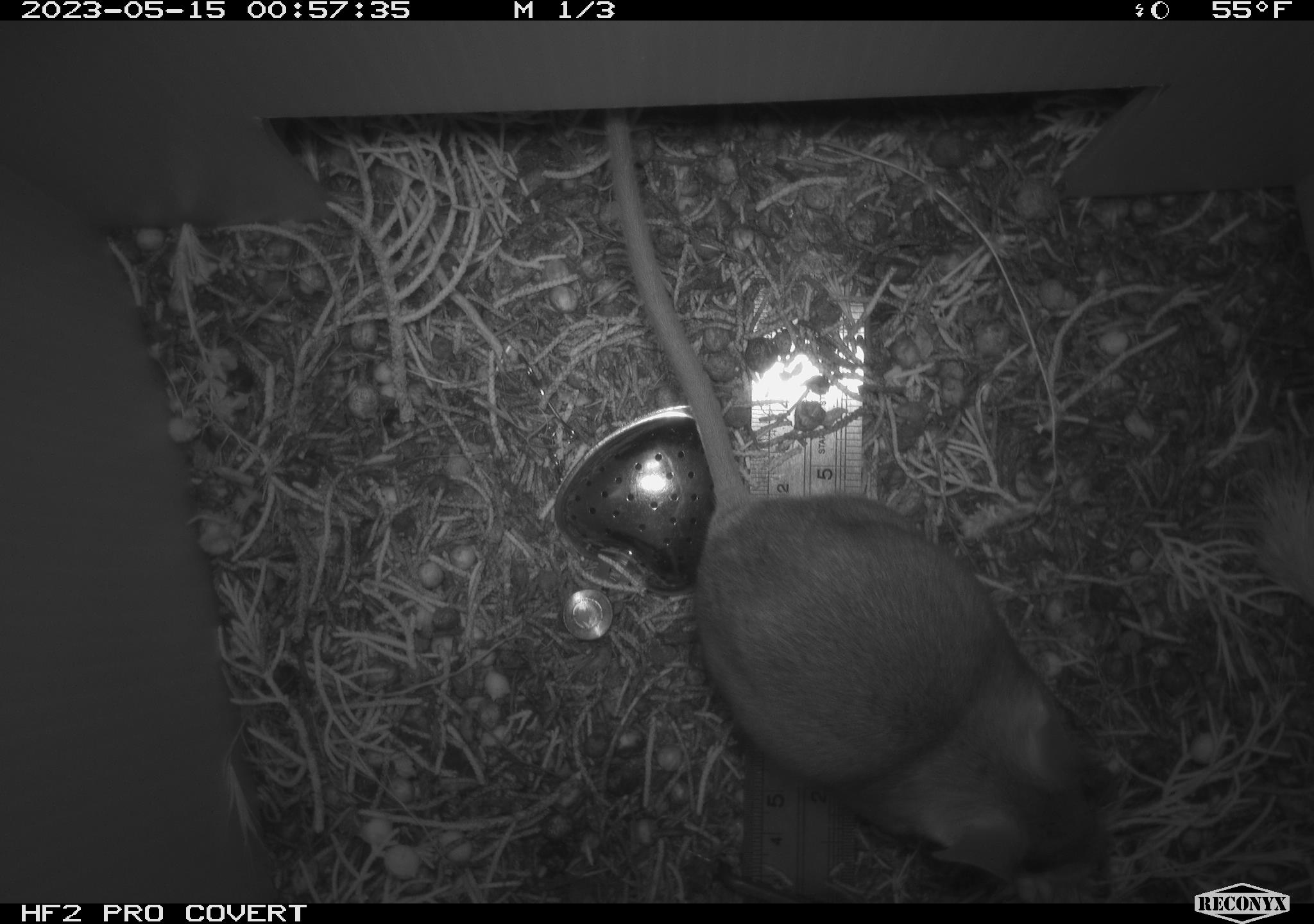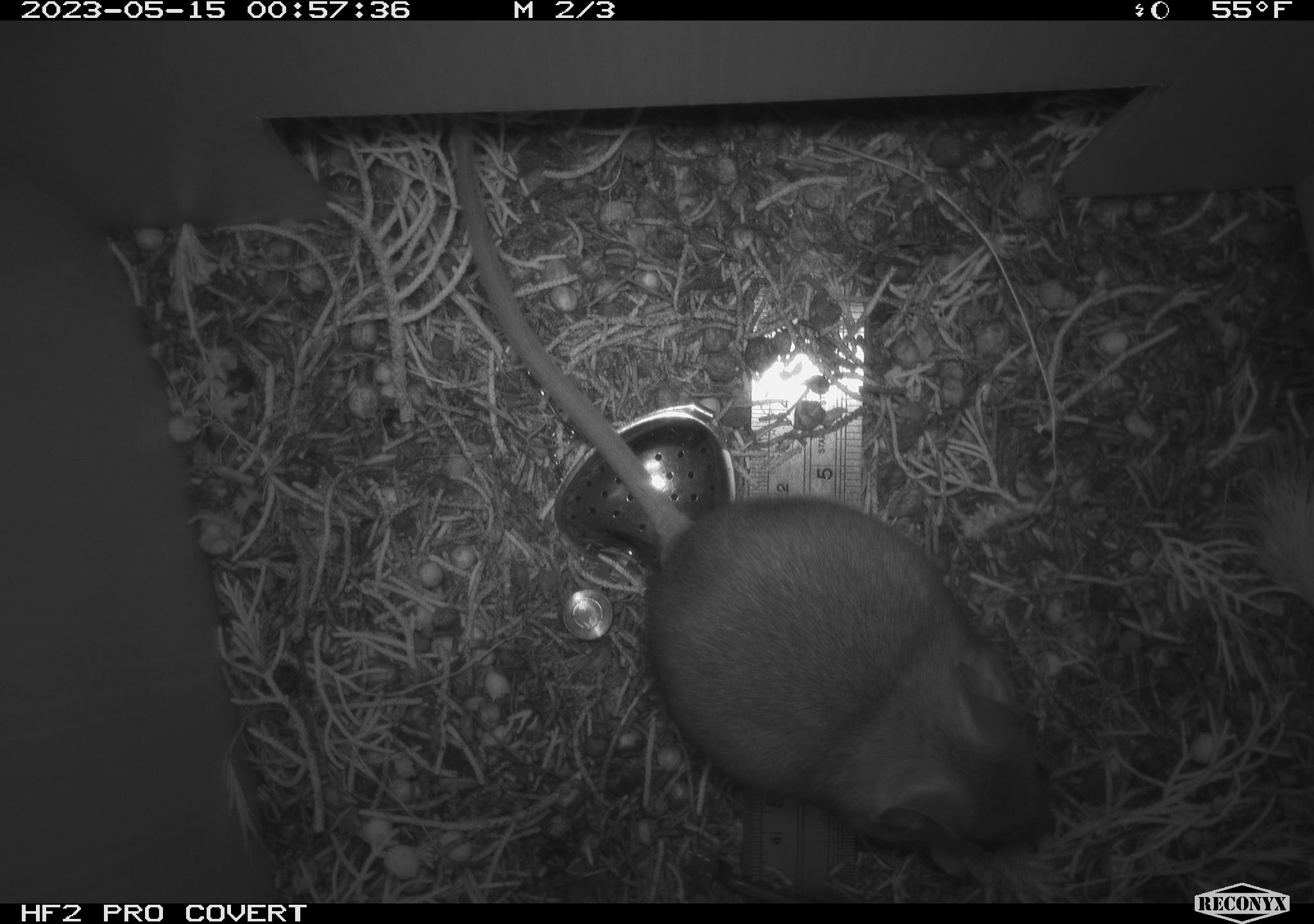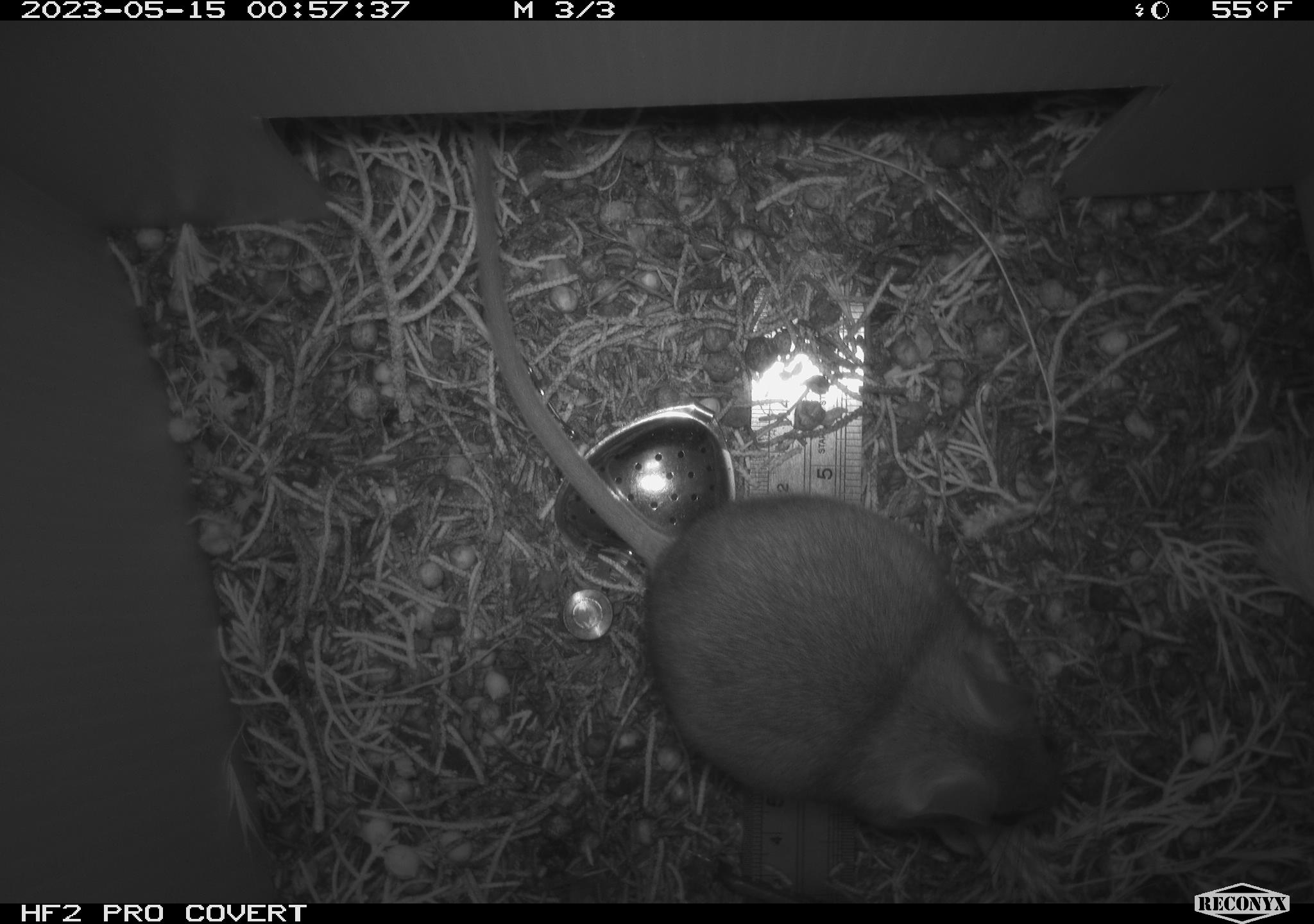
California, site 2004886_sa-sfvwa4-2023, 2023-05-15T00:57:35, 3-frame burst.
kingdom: Animalia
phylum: Chordata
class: Mammalia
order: Rodentia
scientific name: Rodentia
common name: mouse species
Mouse species (Rodentia).